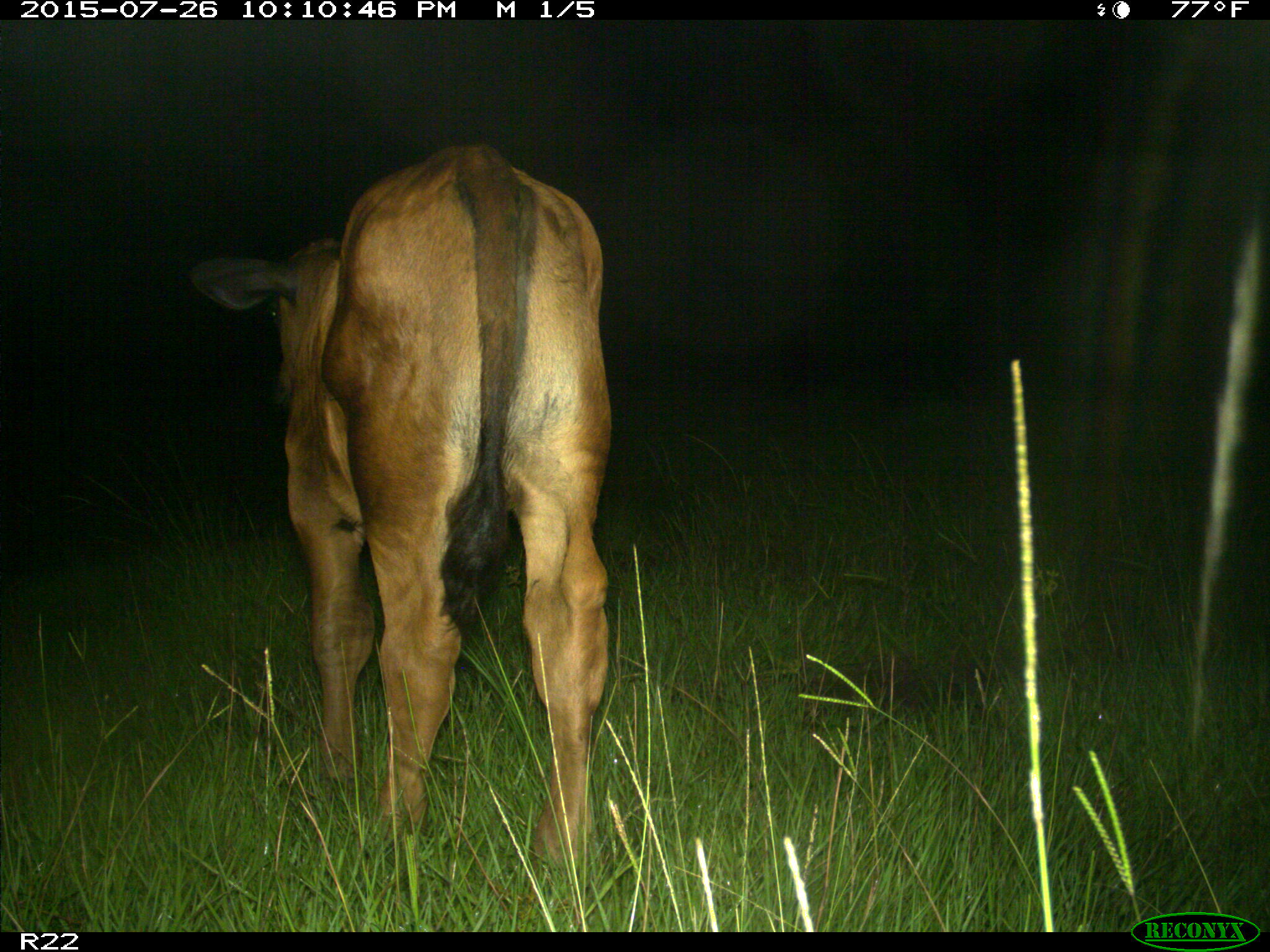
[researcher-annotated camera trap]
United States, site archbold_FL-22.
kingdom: Animalia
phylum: Chordata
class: Mammalia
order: Artiodactyla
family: Bovidae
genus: Bos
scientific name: Bos taurus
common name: domestic cow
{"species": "Bos taurus (domestic cow)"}